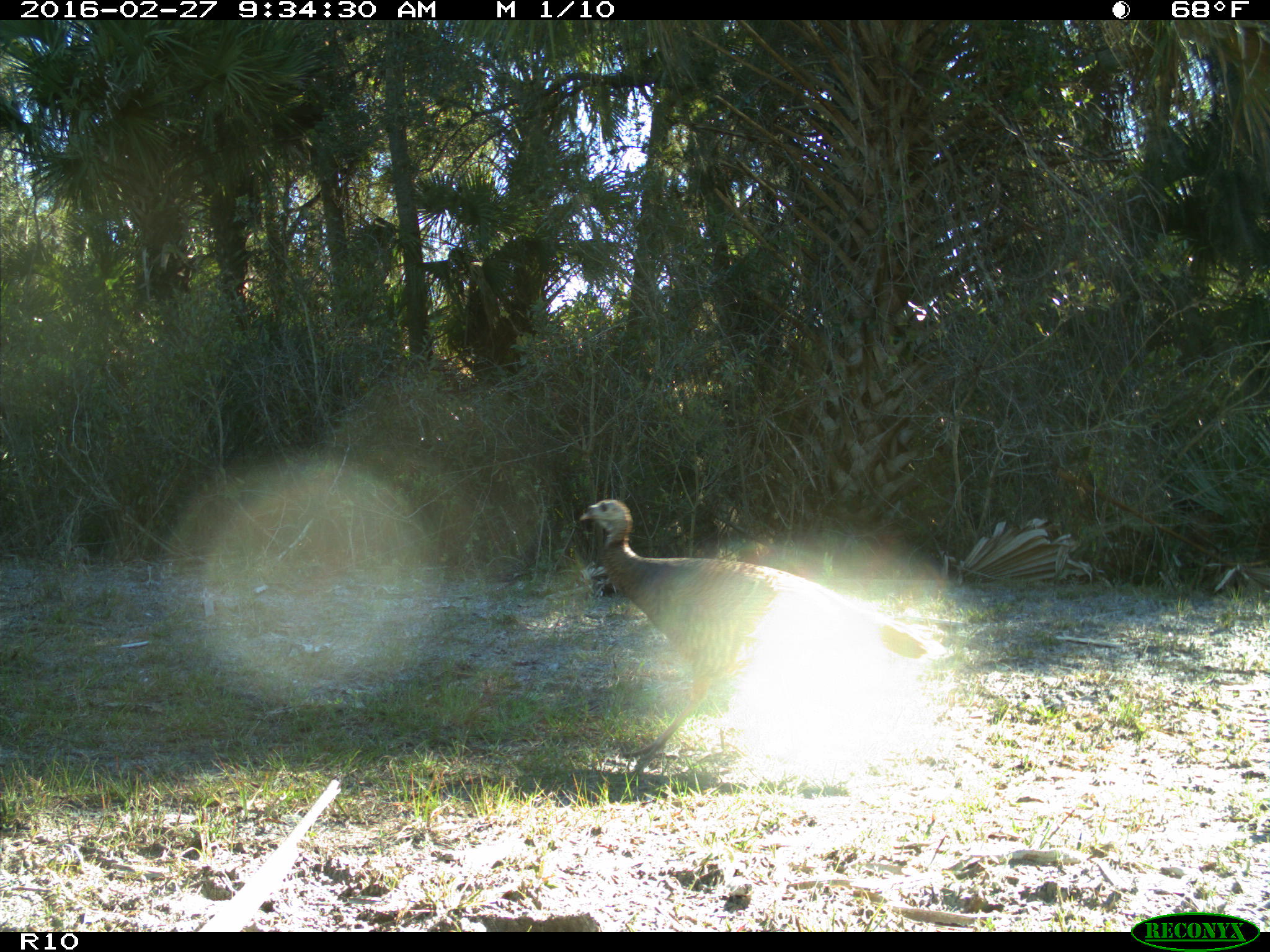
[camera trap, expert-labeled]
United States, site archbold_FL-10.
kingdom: Animalia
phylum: Chordata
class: Aves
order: Galliformes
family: Phasianidae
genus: Meleagris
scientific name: Meleagris gallopavo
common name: wild turkey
Meleagris gallopavo (wild turkey).